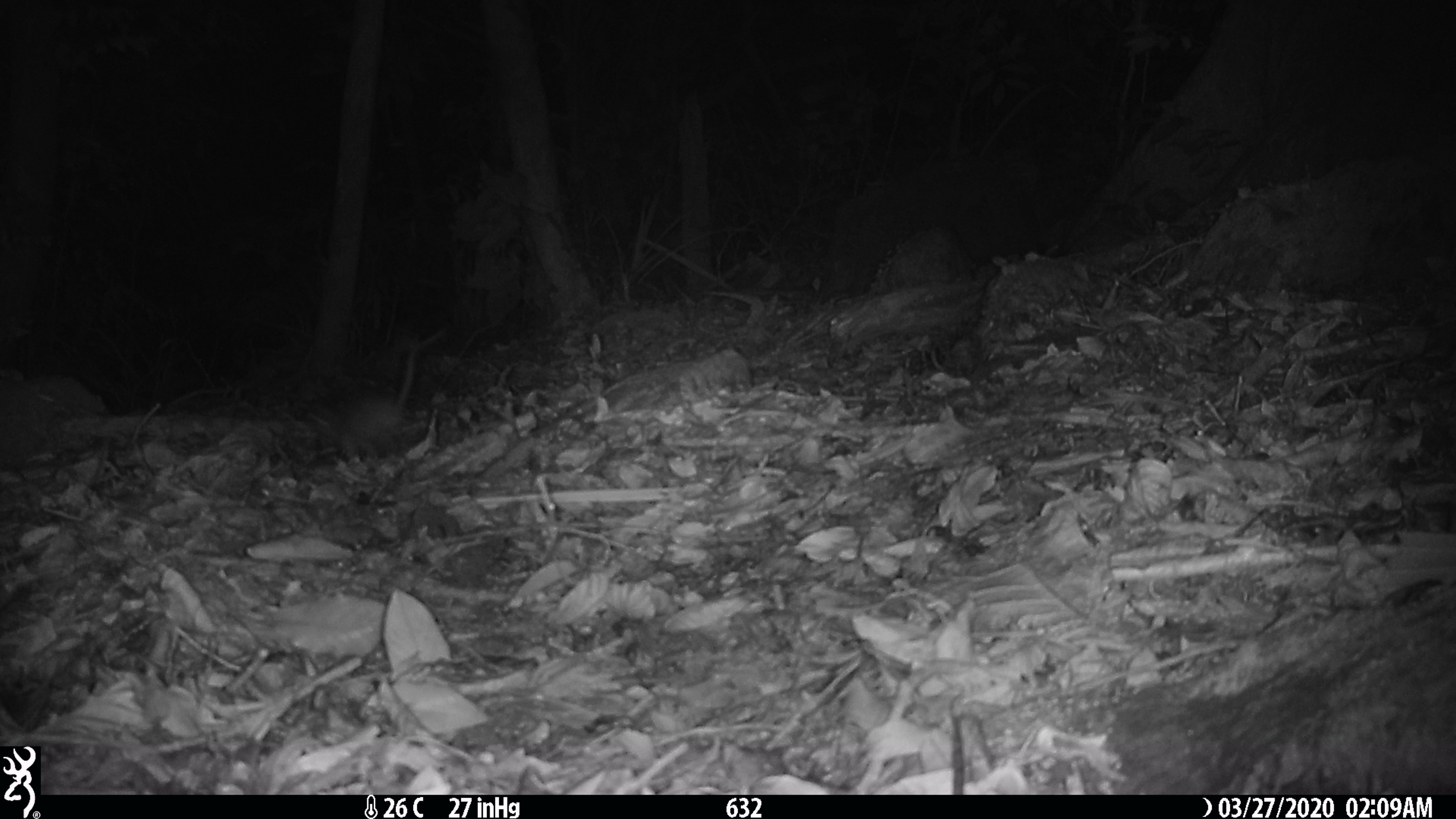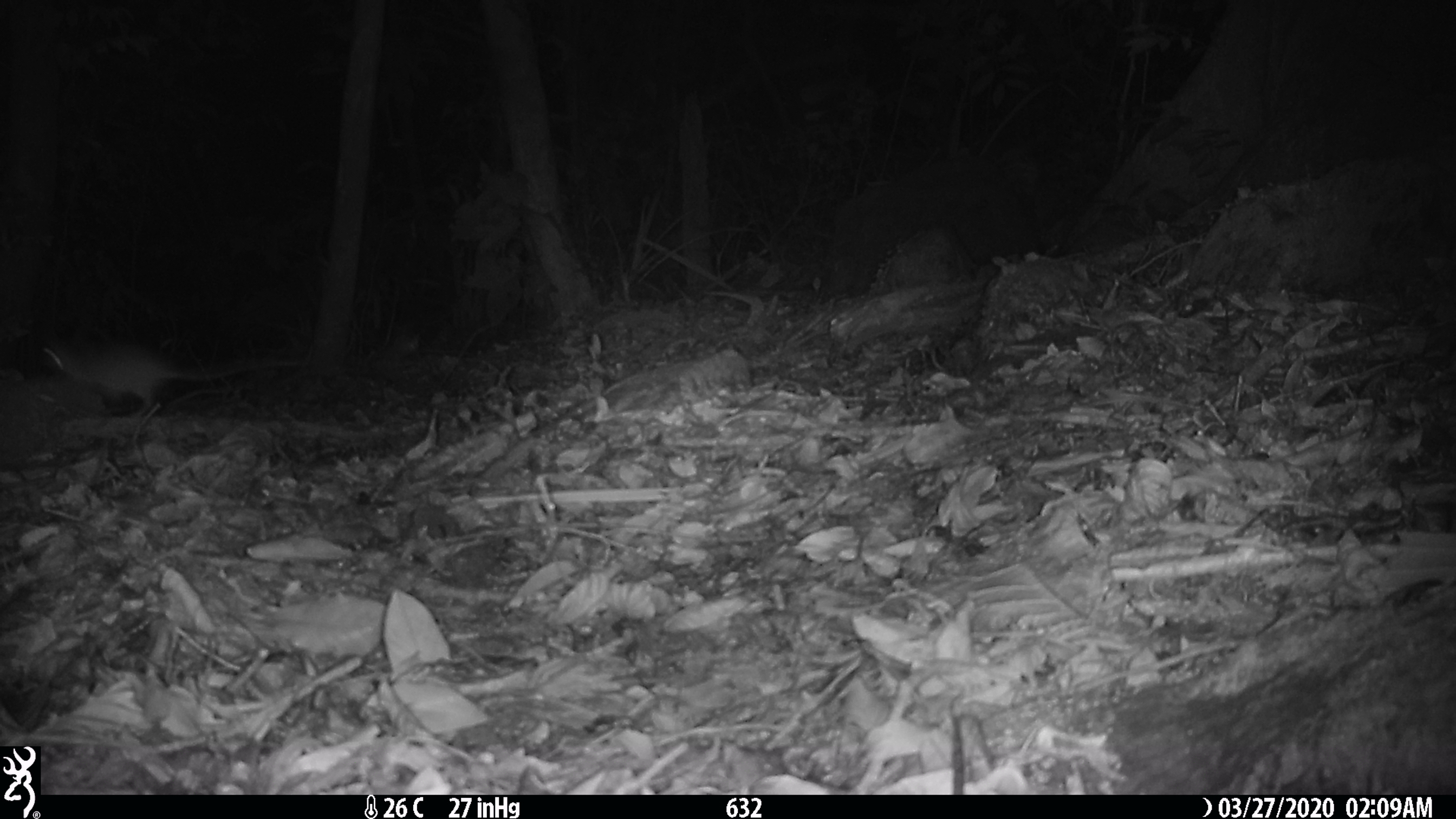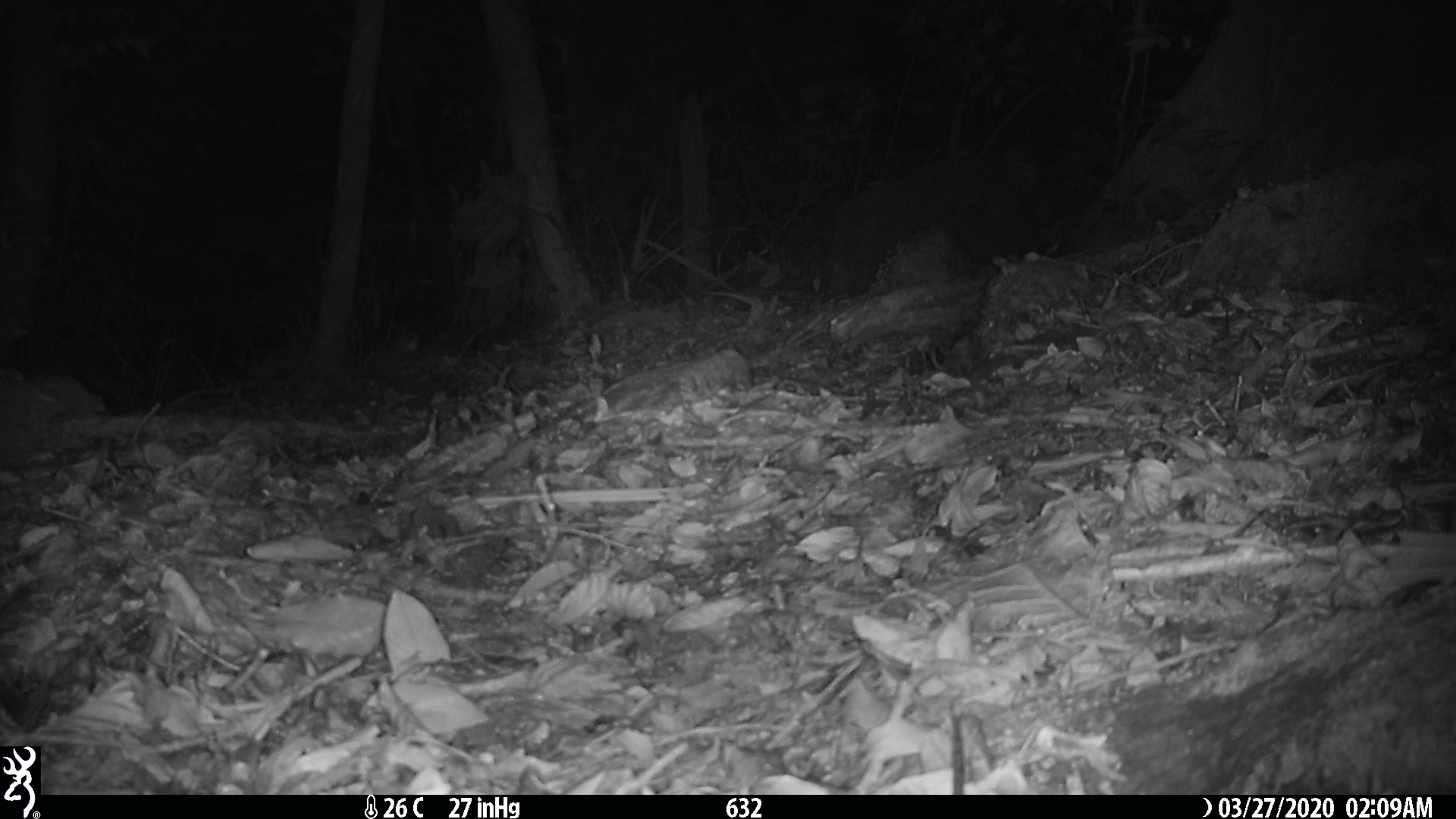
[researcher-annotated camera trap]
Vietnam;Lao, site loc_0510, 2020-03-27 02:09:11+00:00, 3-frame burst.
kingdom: Animalia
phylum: Chordata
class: Mammalia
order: Rodentia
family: Muridae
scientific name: Muridae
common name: old-world mice and rats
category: unidentified murid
Unidentified murid (old-world mice and rats) (Muridae). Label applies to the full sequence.